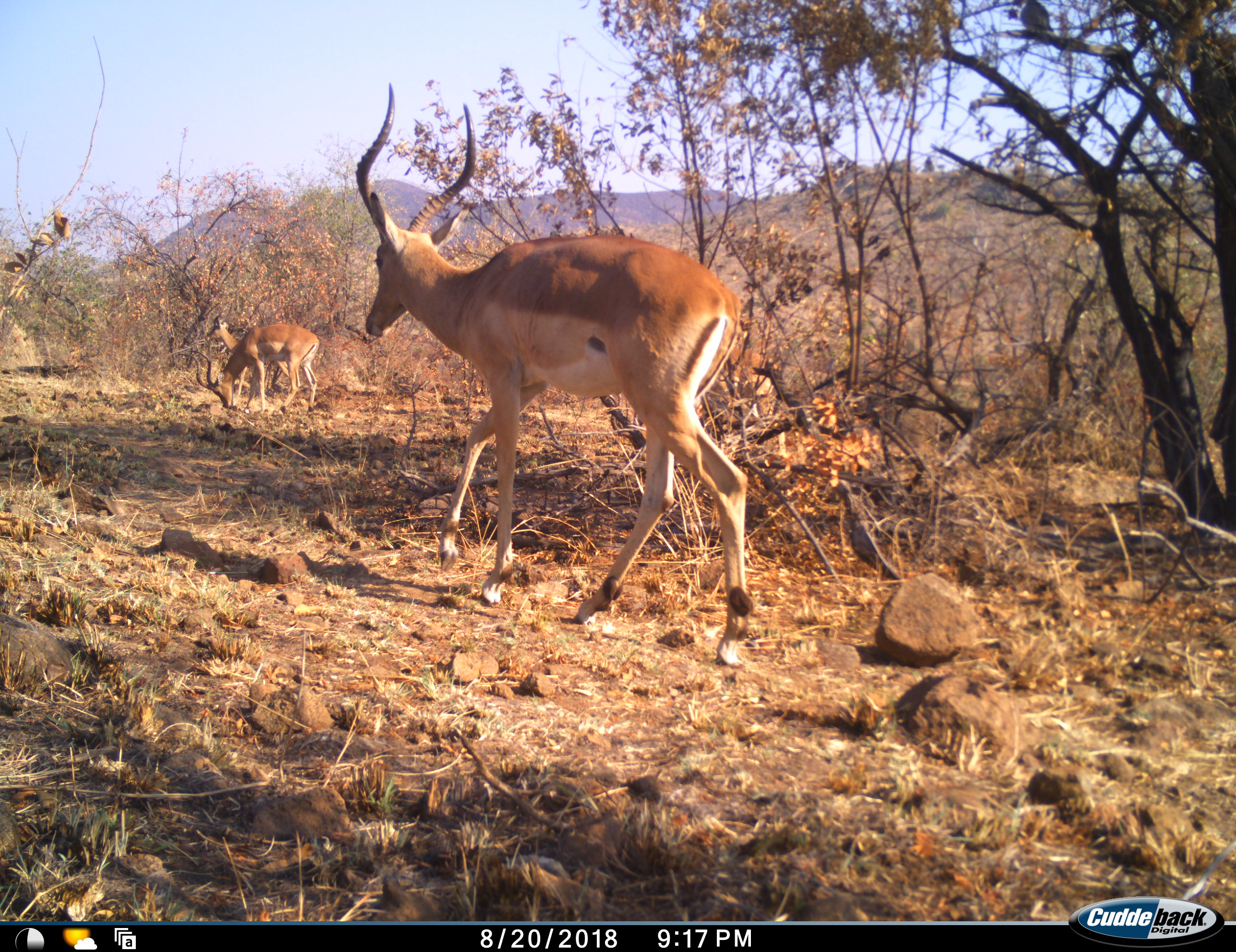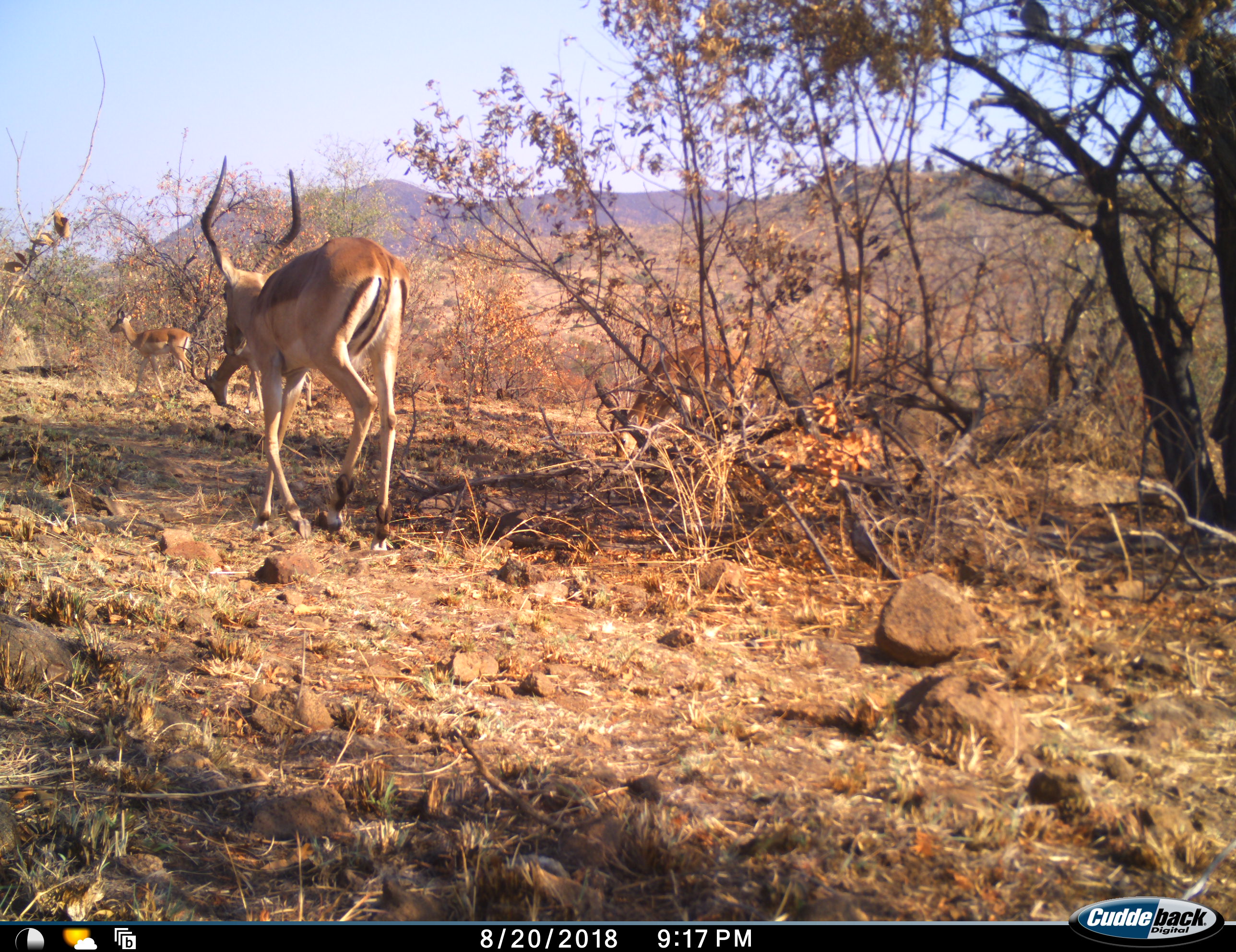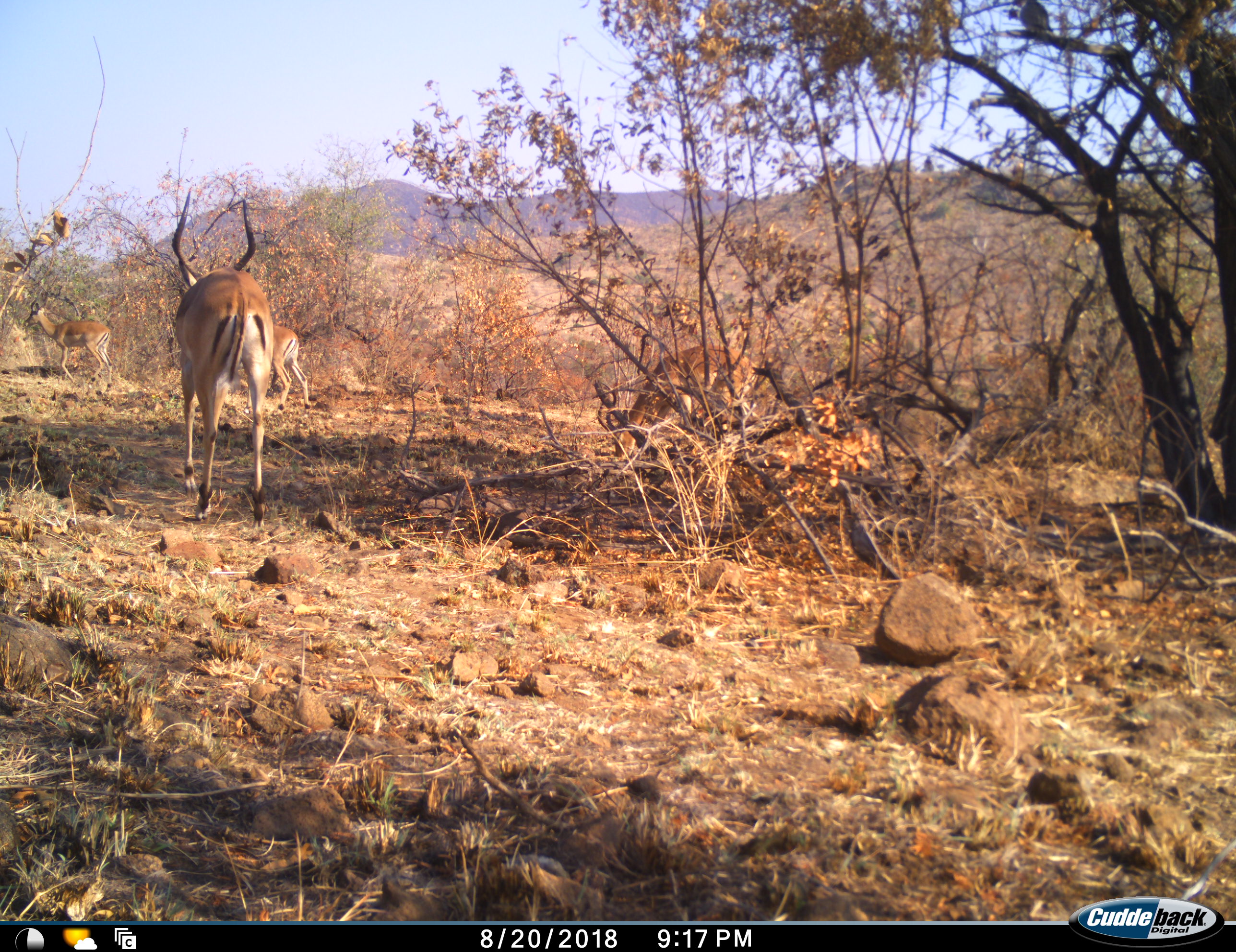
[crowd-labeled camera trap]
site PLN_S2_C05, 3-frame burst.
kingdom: Animalia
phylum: Chordata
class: Mammalia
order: Artiodactyla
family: Bovidae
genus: Aepyceros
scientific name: Aepyceros melampus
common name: impala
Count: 4.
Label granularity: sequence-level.